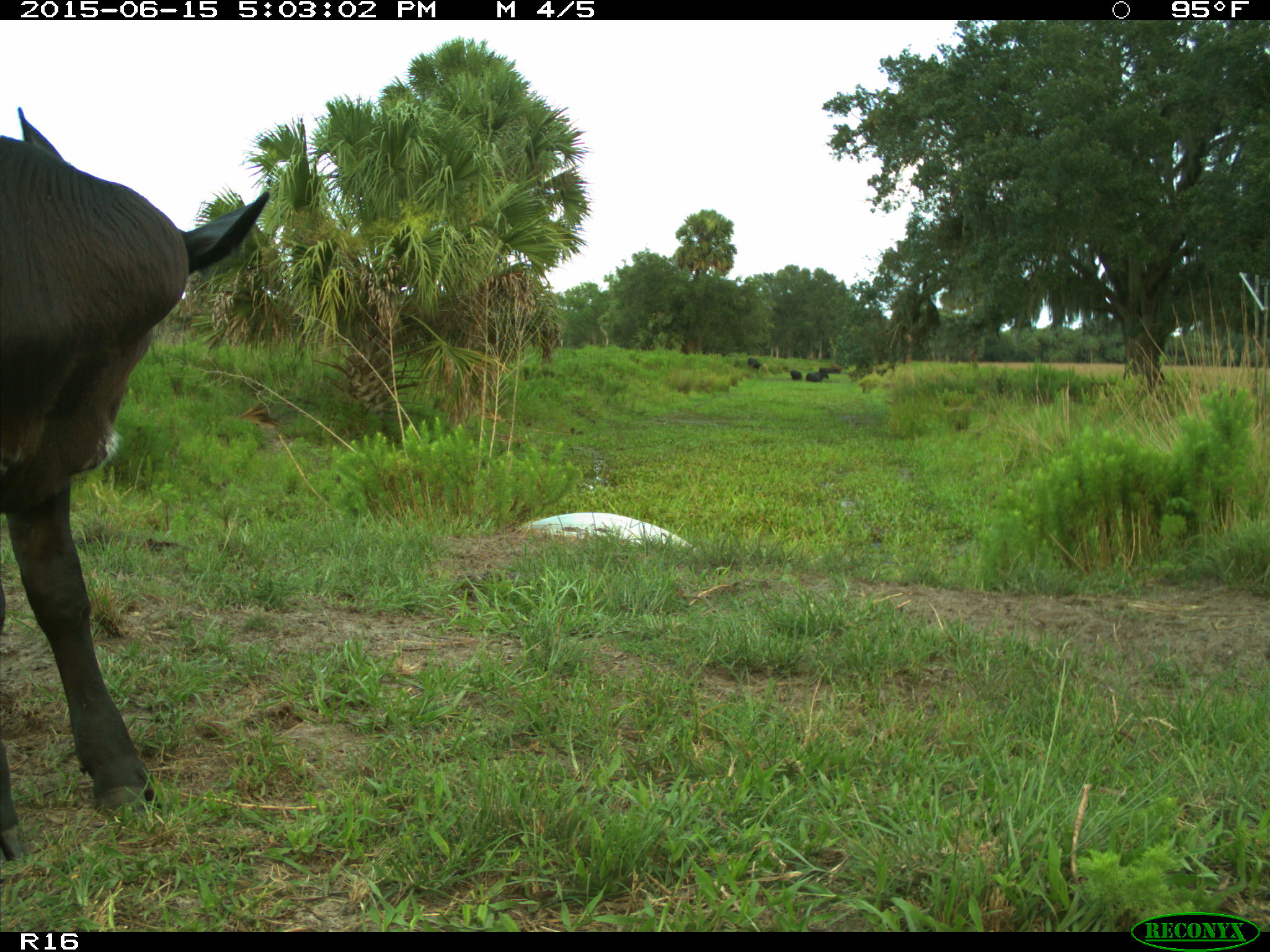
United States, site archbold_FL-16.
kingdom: Animalia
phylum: Chordata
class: Mammalia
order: Artiodactyla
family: Bovidae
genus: Bos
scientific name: Bos taurus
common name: domestic cow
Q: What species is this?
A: Bos taurus (domestic cow).